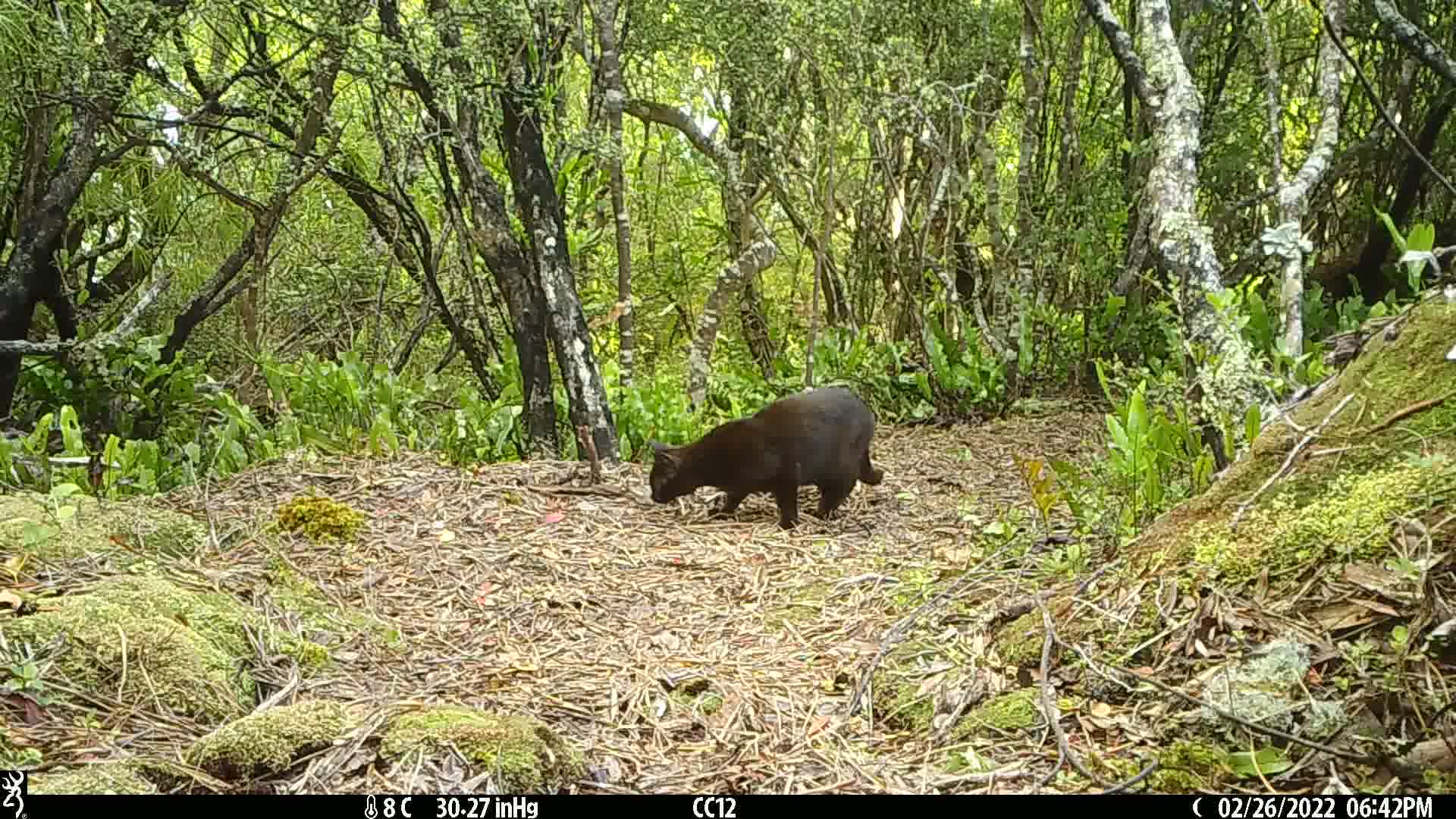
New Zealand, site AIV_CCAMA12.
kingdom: Animalia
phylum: Chordata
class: Mammalia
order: Carnivora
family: Felidae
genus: Felis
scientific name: Felis catus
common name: domestic cat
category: cat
Cat (domestic cat) (Felis catus).